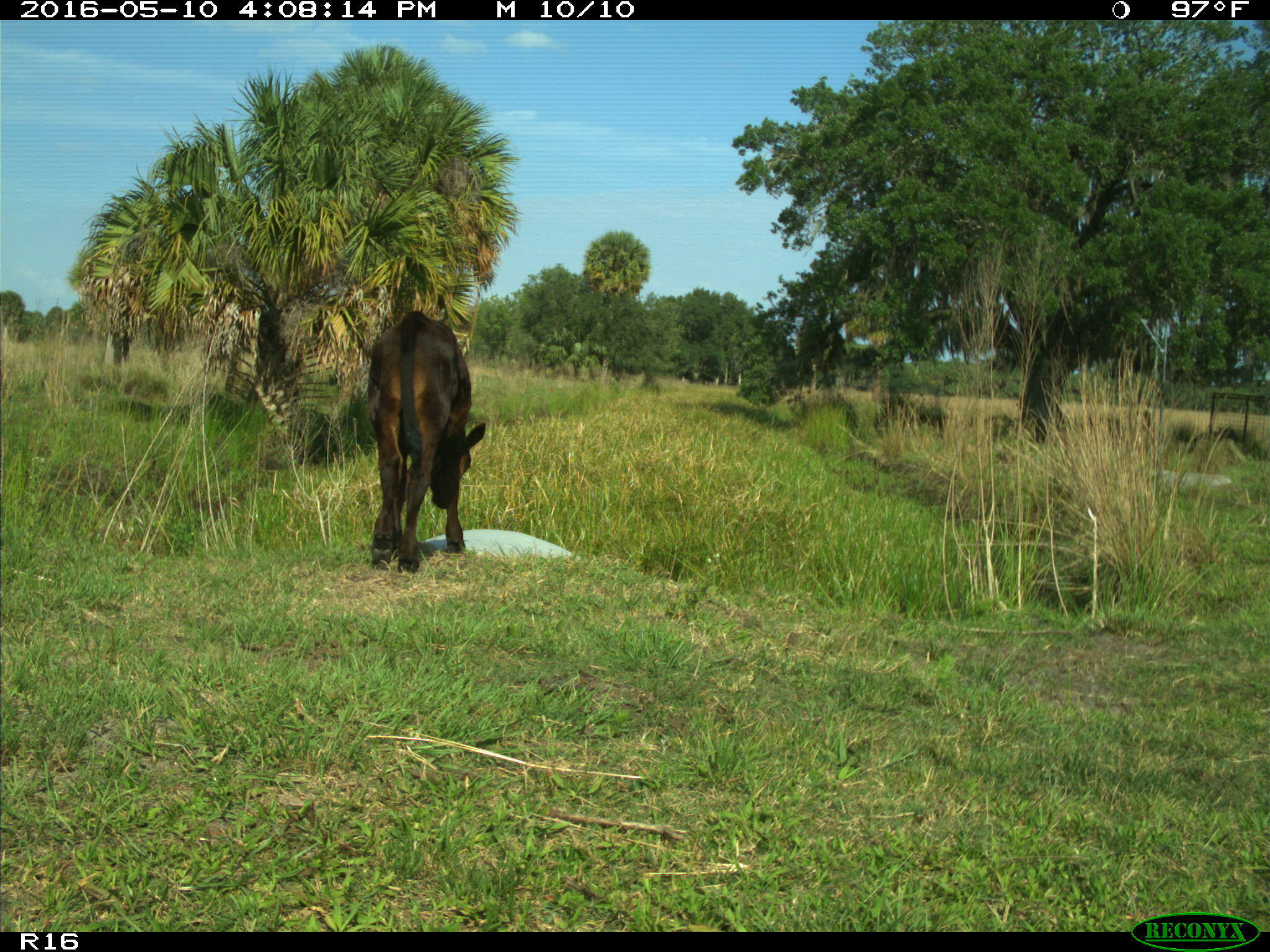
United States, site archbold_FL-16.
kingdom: Animalia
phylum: Chordata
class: Mammalia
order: Artiodactyla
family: Bovidae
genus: Bos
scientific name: Bos taurus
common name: domestic cow